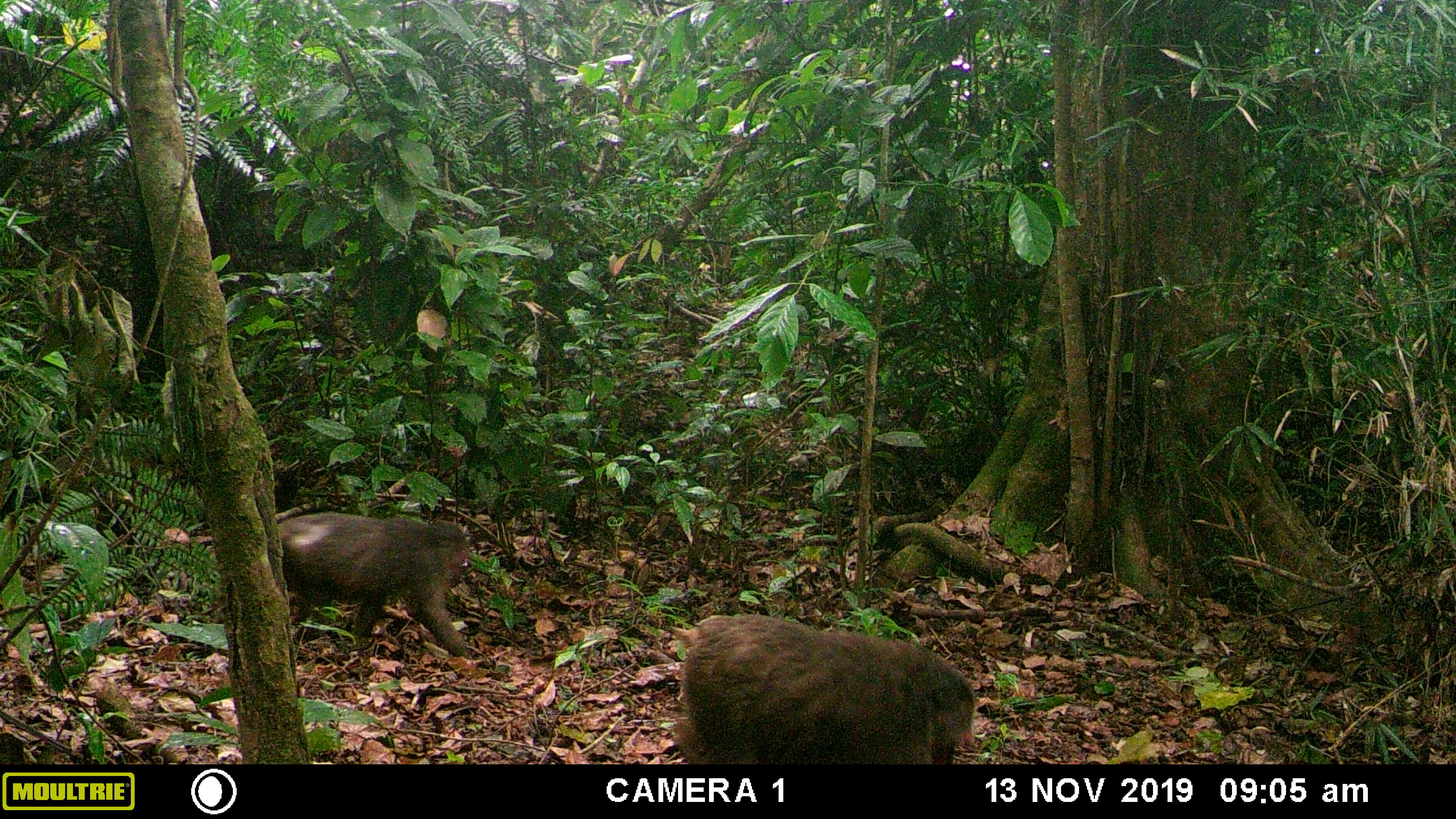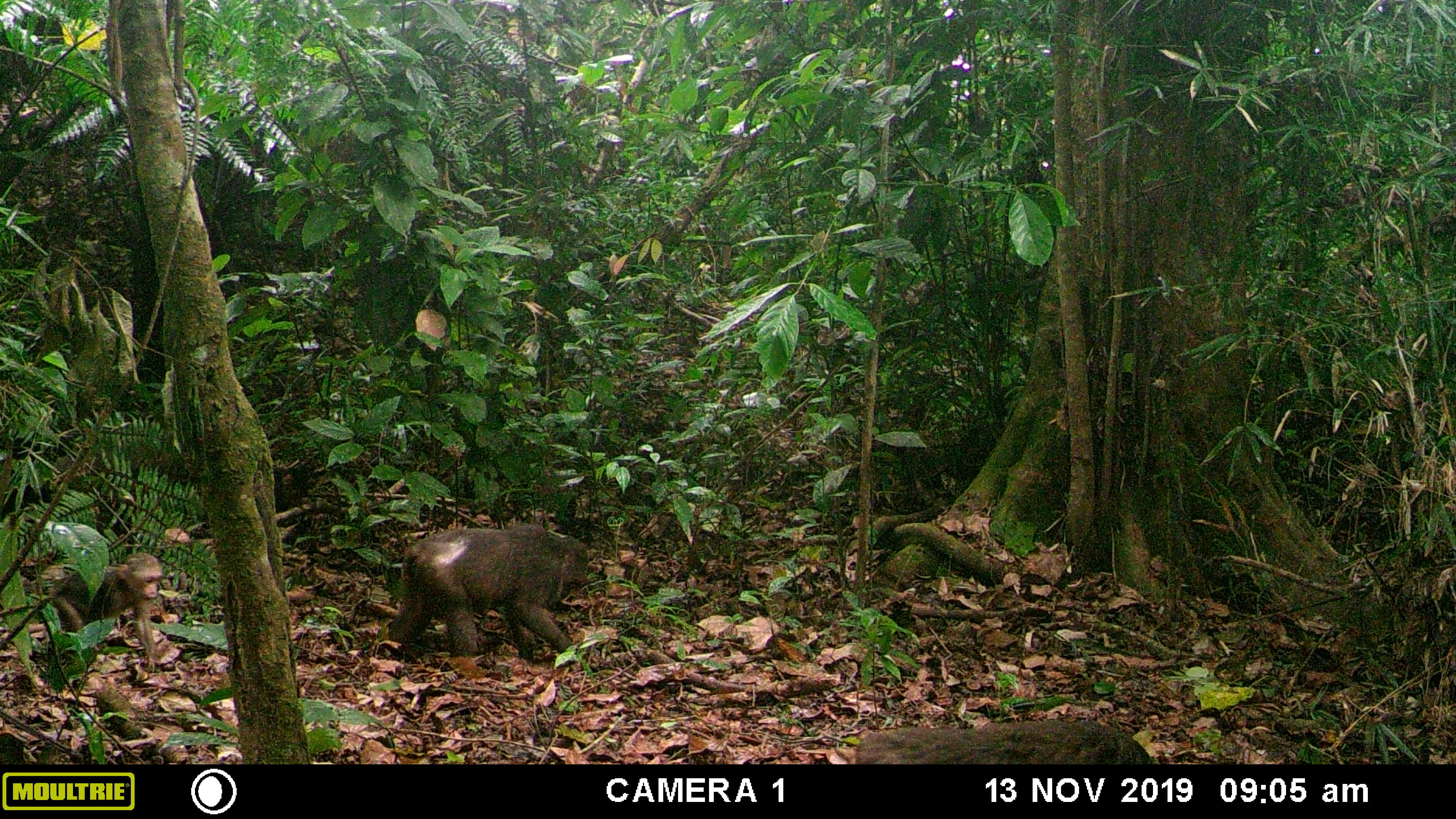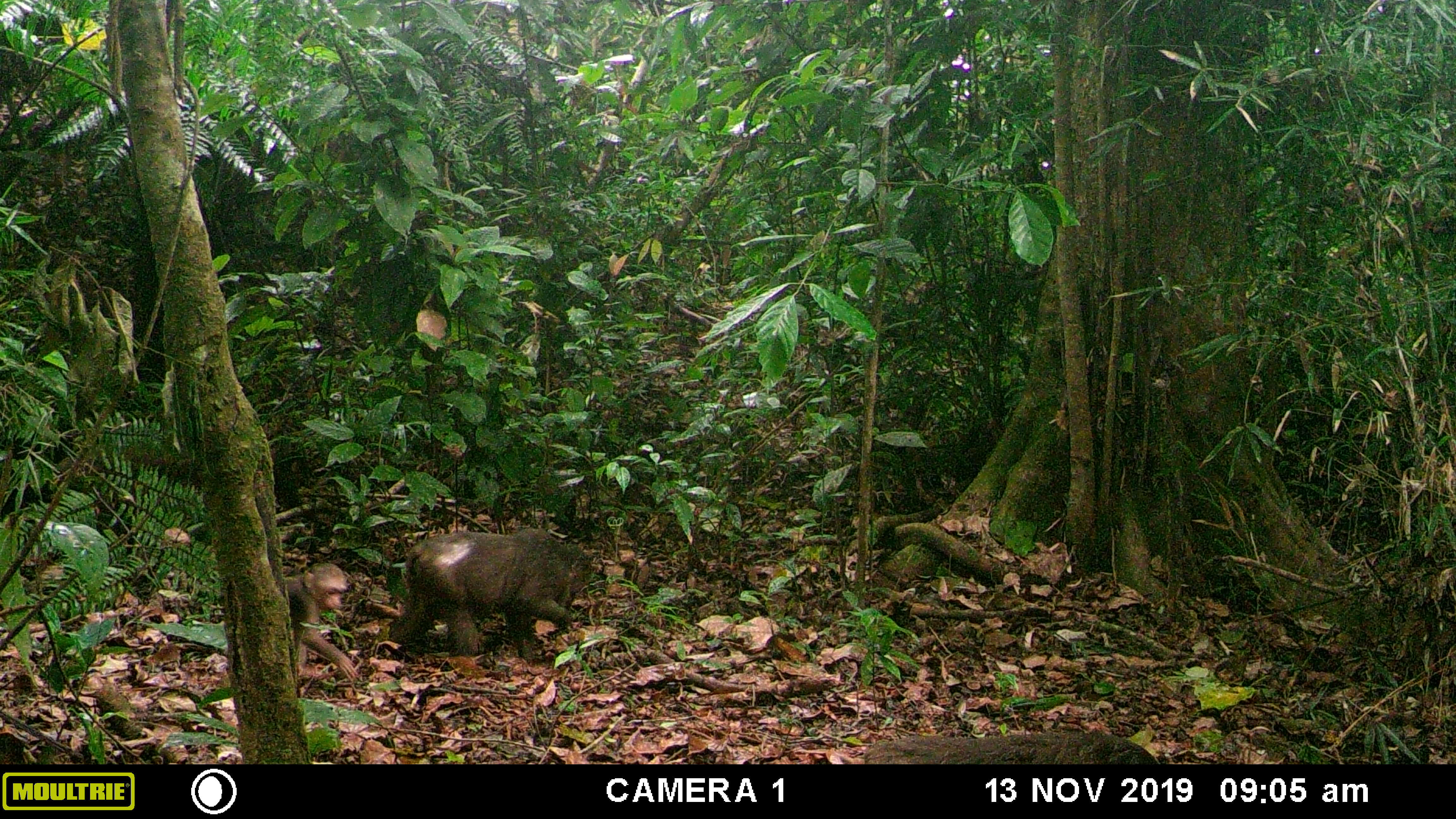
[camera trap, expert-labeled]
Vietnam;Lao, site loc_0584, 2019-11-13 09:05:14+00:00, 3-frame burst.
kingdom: Animalia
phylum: Chordata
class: Mammalia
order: Primates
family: Cercopithecidae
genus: Macaca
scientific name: Macaca arctoides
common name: stump-tailed macaque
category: stump tailed macaque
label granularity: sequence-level